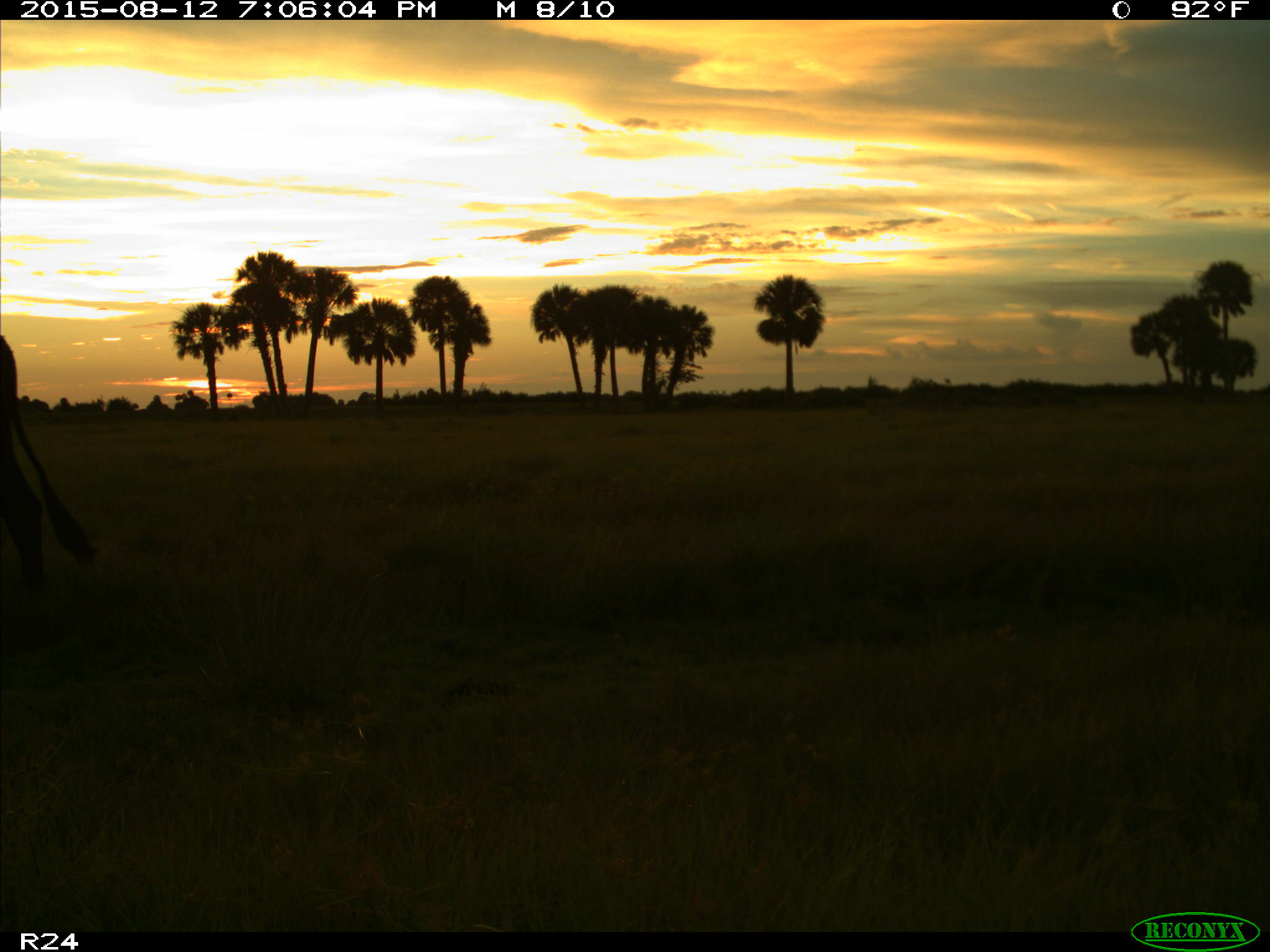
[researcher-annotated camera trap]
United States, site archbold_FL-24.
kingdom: Animalia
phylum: Chordata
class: Mammalia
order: Artiodactyla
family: Bovidae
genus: Bos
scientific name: Bos taurus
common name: domestic cow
Bos taurus (domestic cow).